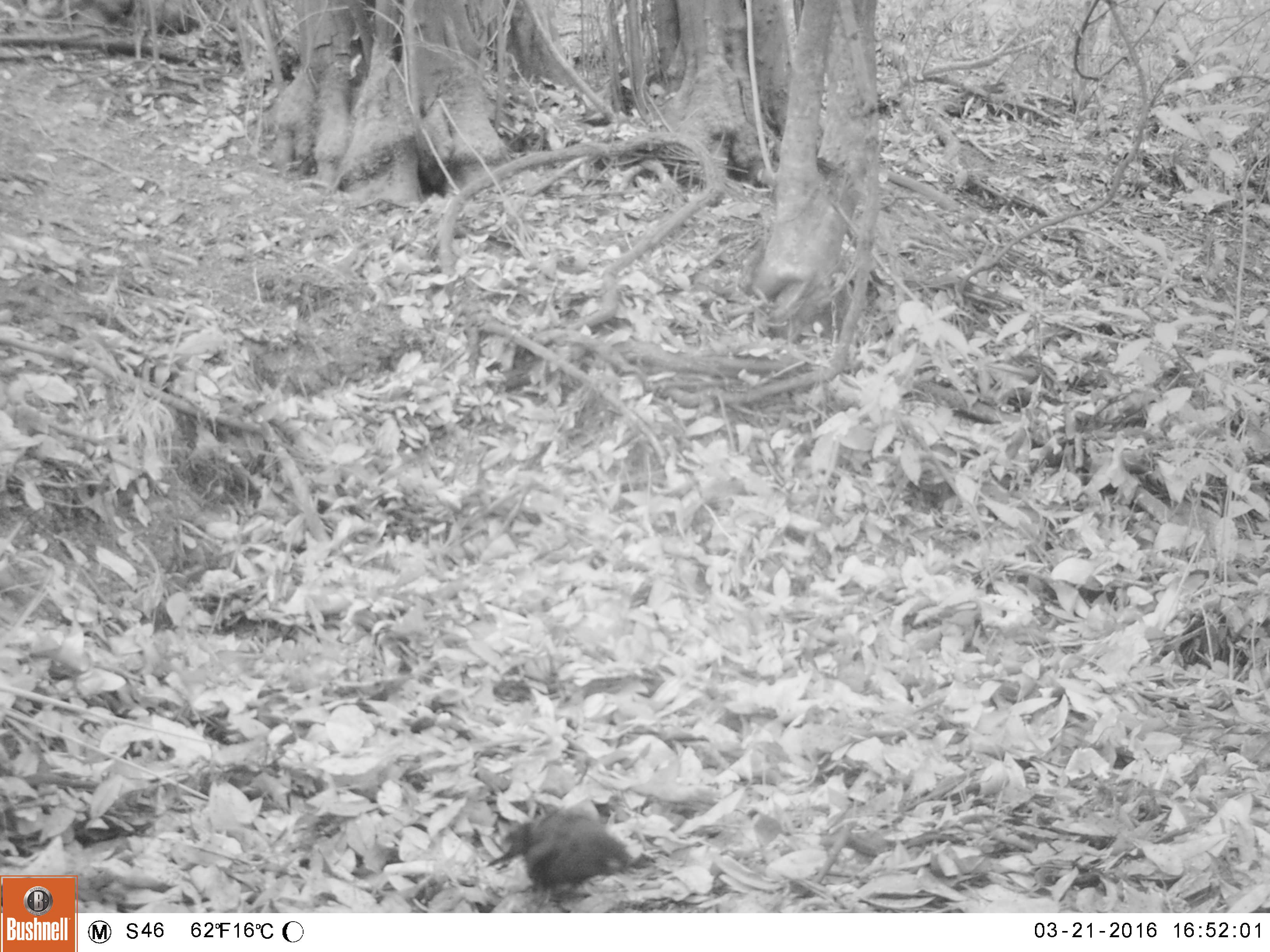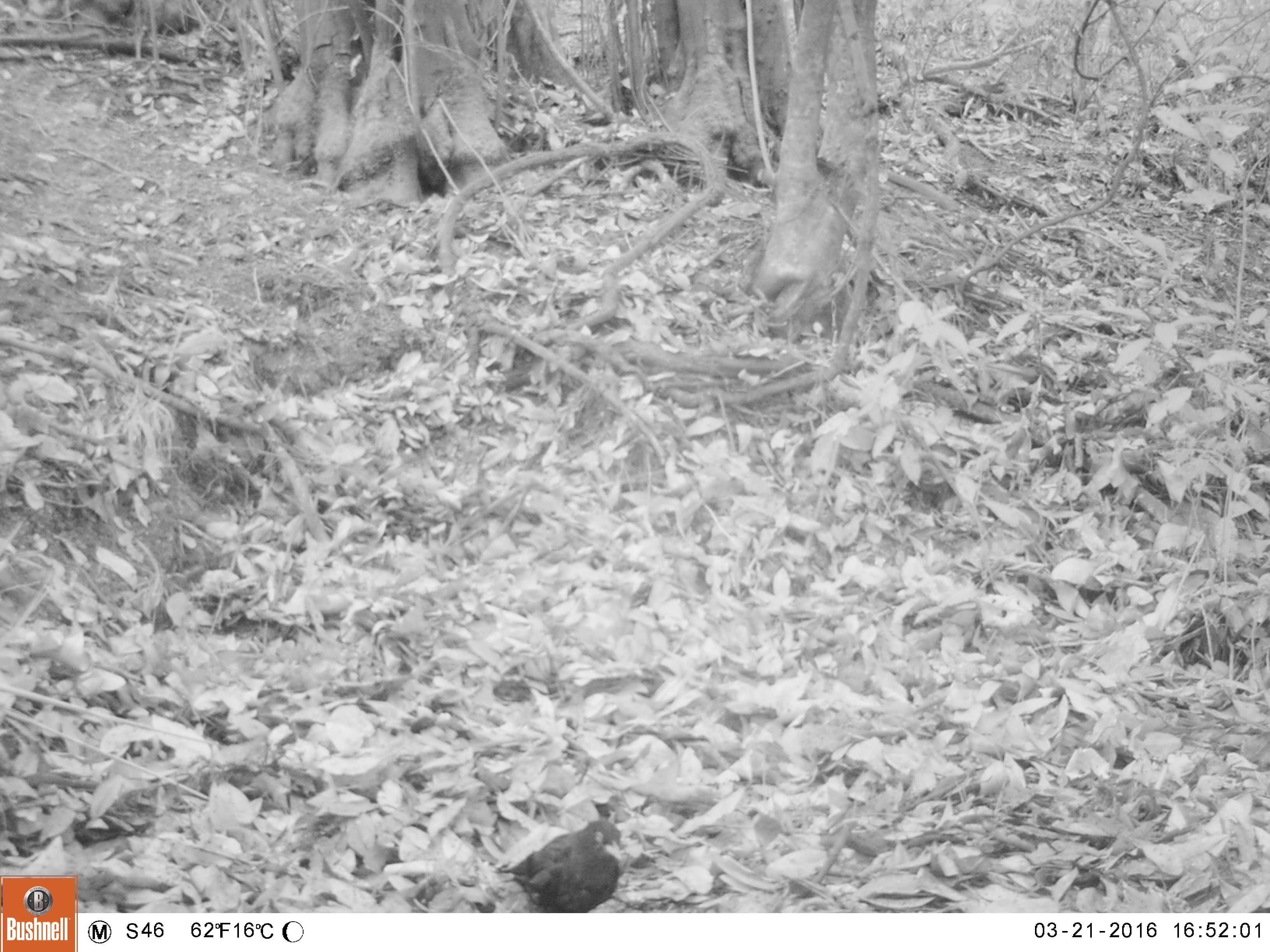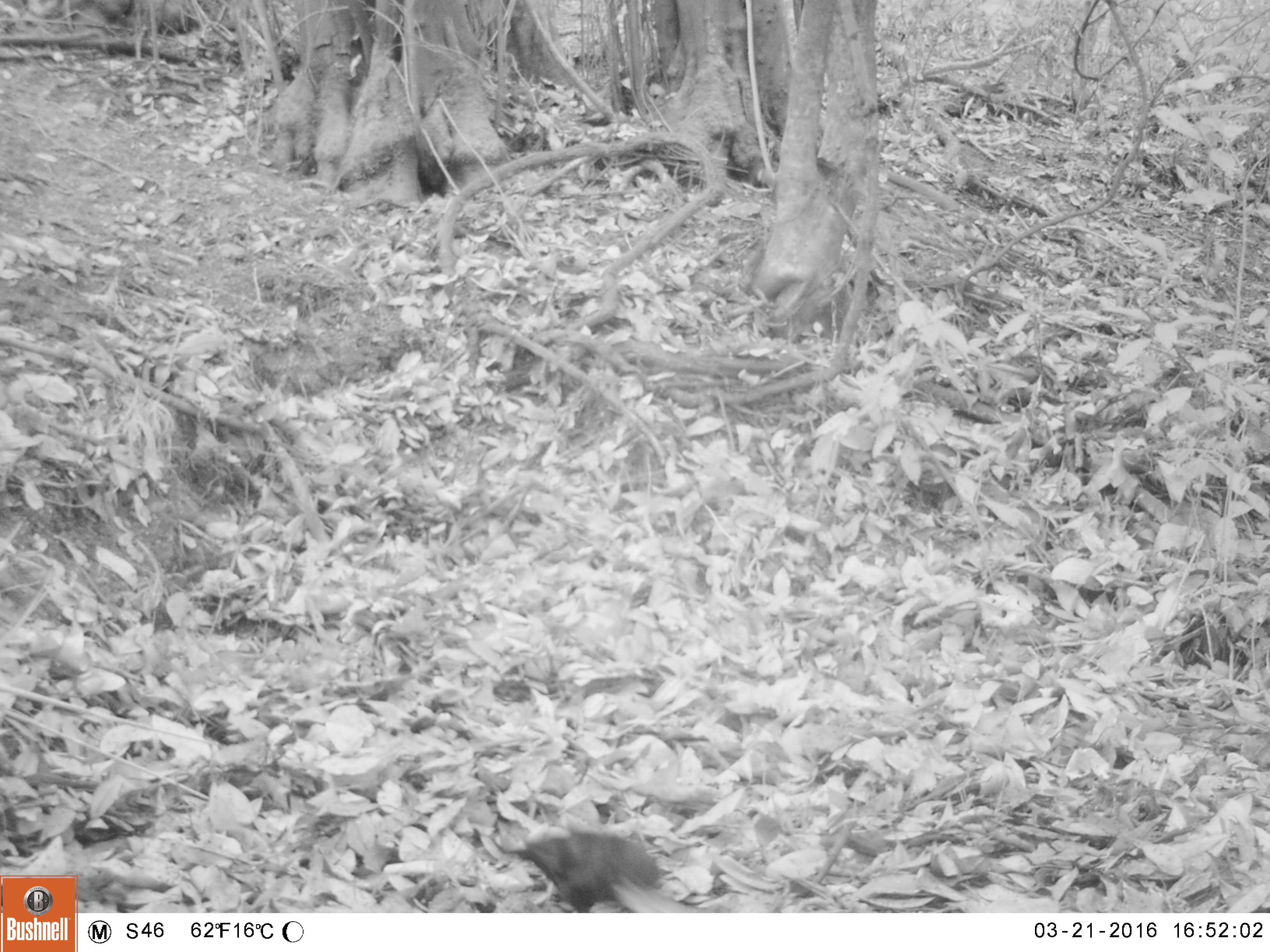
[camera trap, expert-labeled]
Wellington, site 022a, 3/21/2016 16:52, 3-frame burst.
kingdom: Animalia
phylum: Chordata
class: Aves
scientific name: Aves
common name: bird